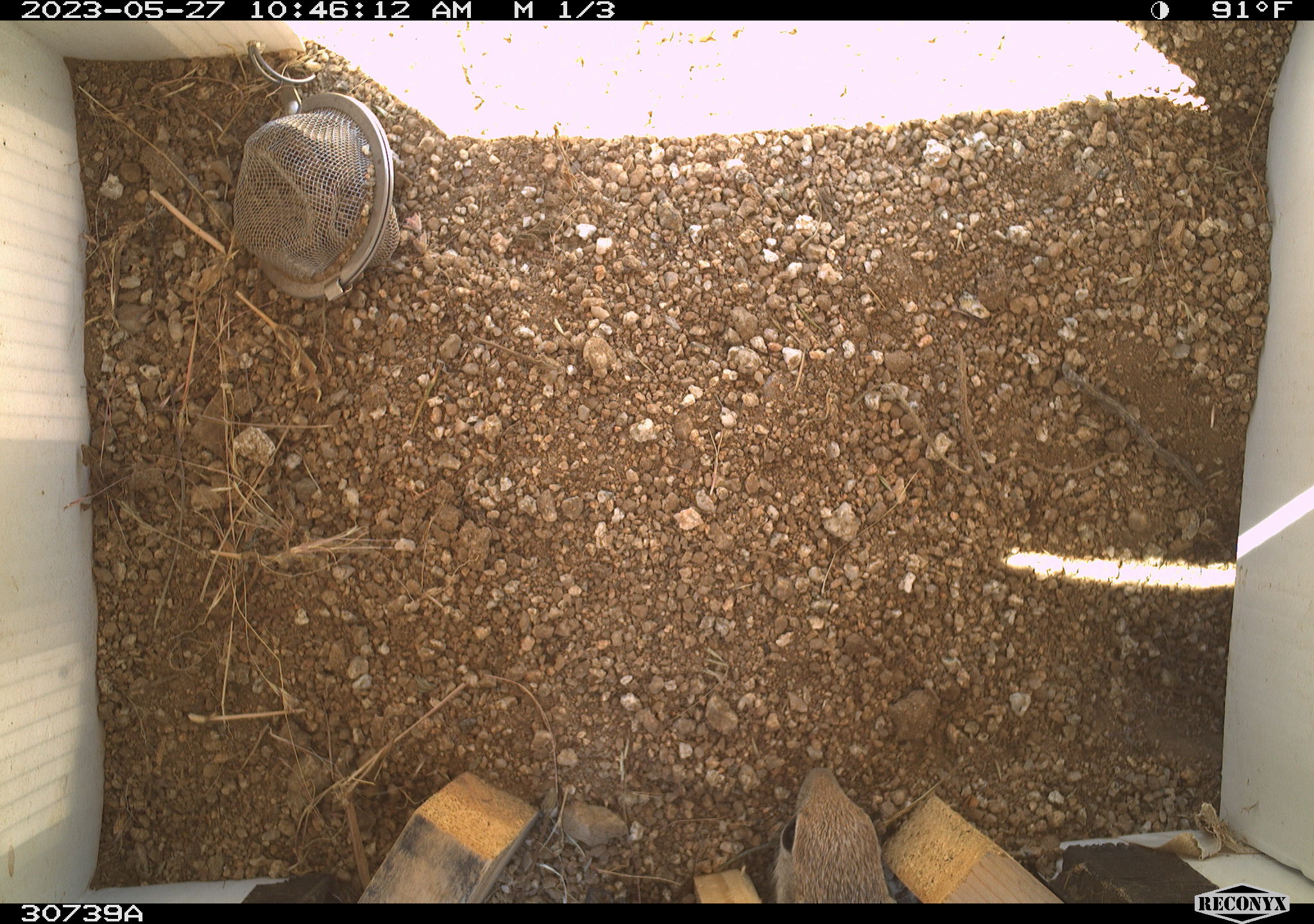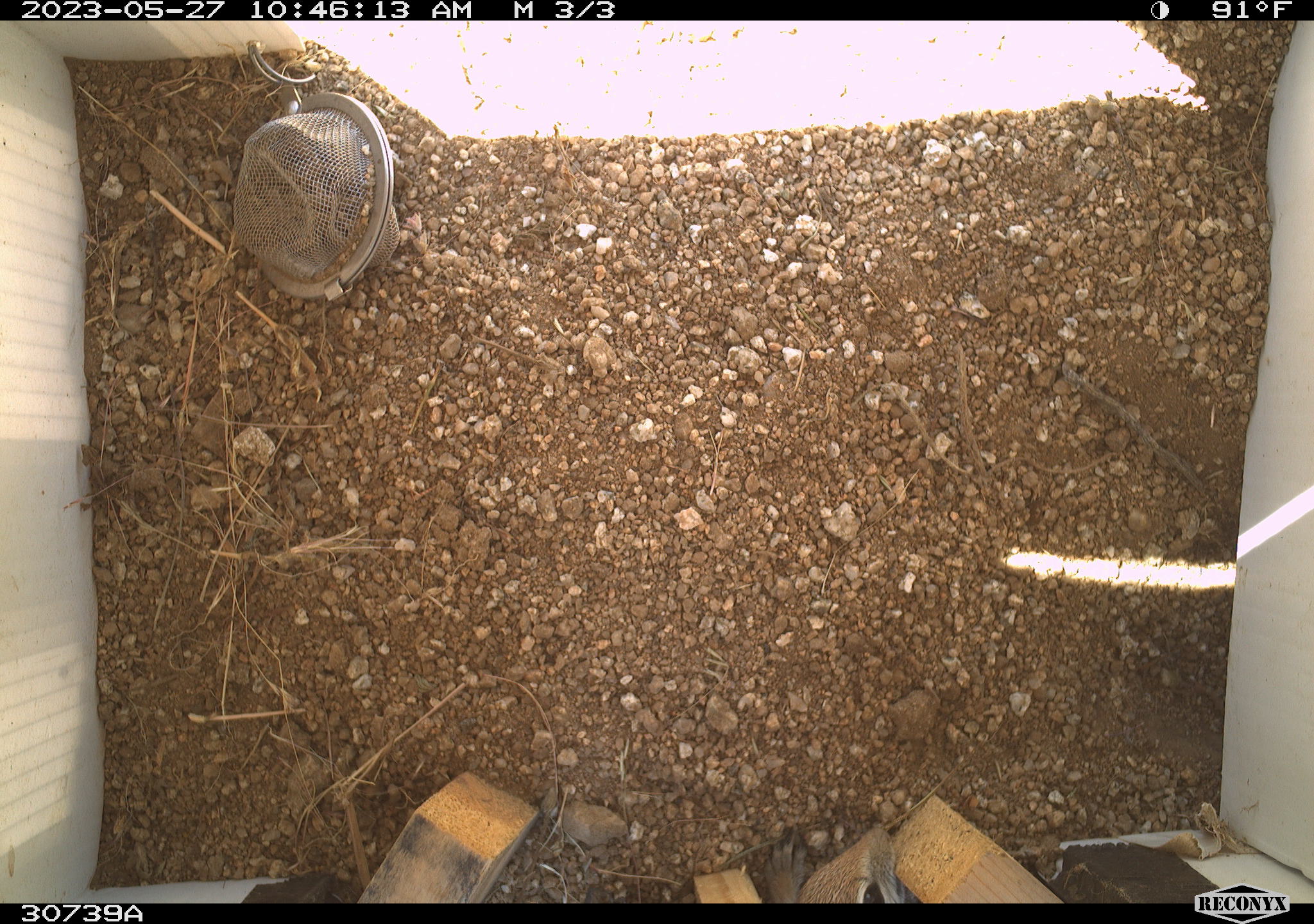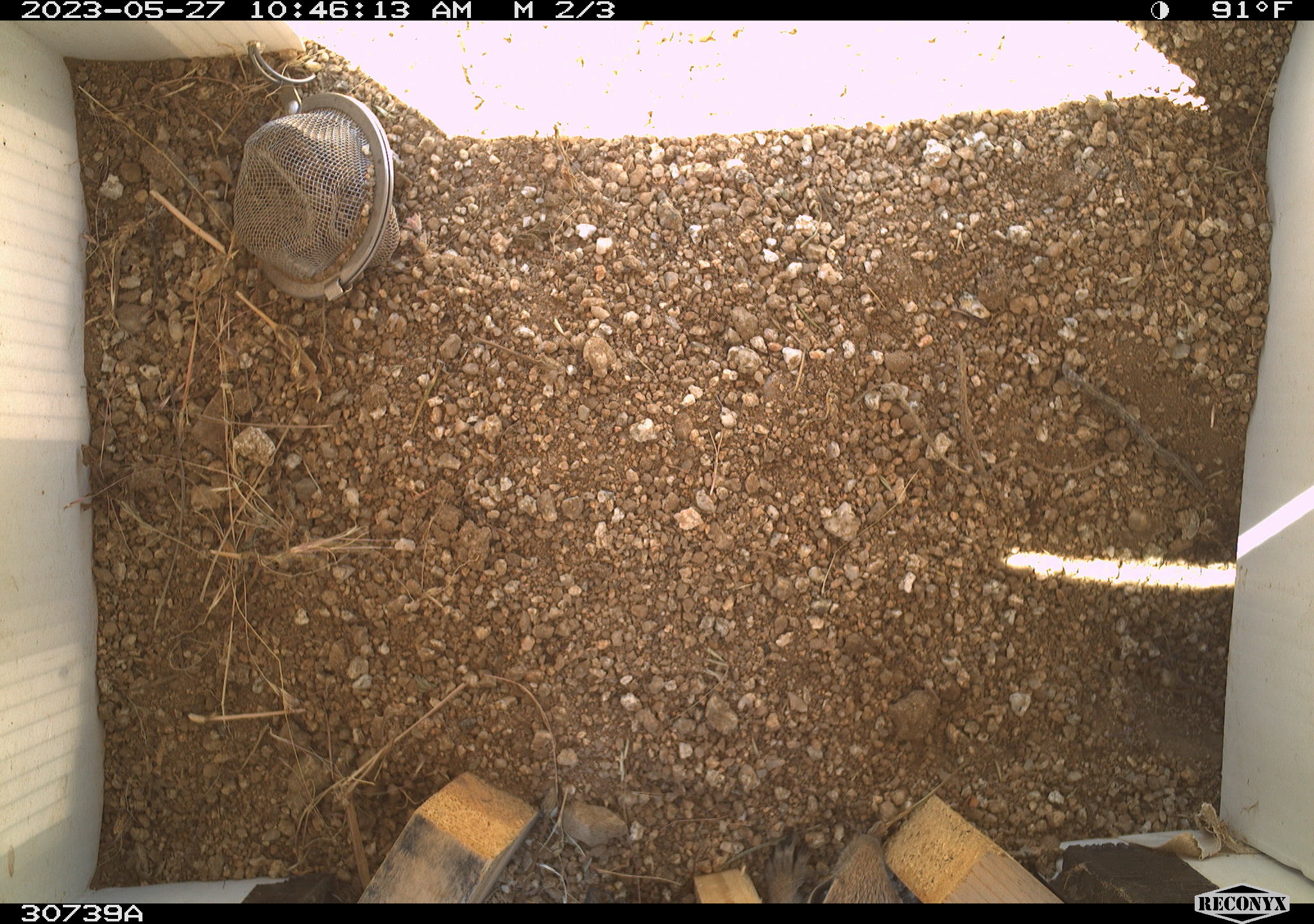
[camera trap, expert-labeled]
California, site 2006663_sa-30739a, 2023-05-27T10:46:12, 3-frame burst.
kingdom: Animalia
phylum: Chordata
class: Mammalia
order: Rodentia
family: Sciuridae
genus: Ammospermophilus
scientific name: Ammospermophilus leucurus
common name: white-tailed antelope squirrel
White-tailed antelope squirrel (Ammospermophilus leucurus).